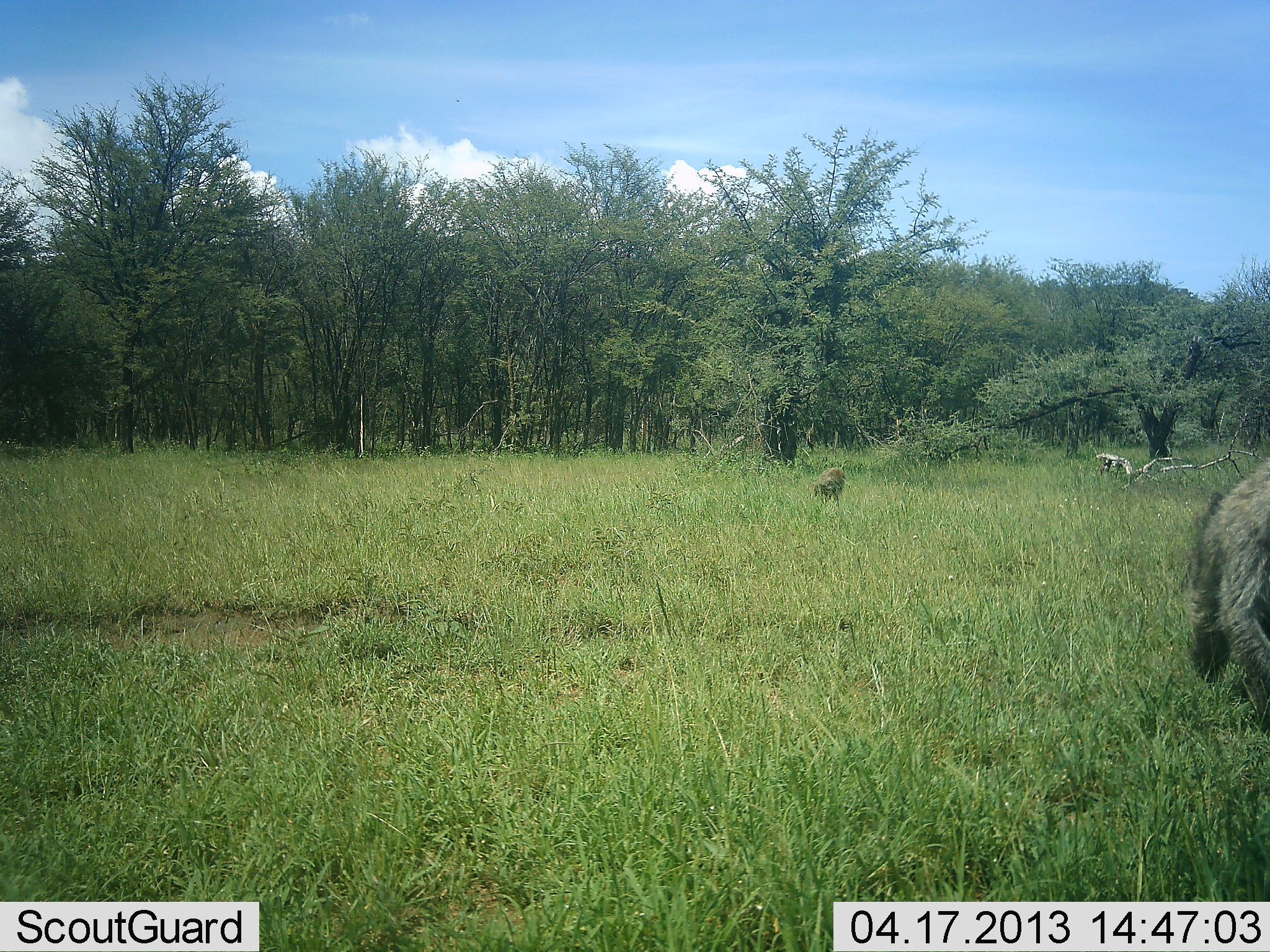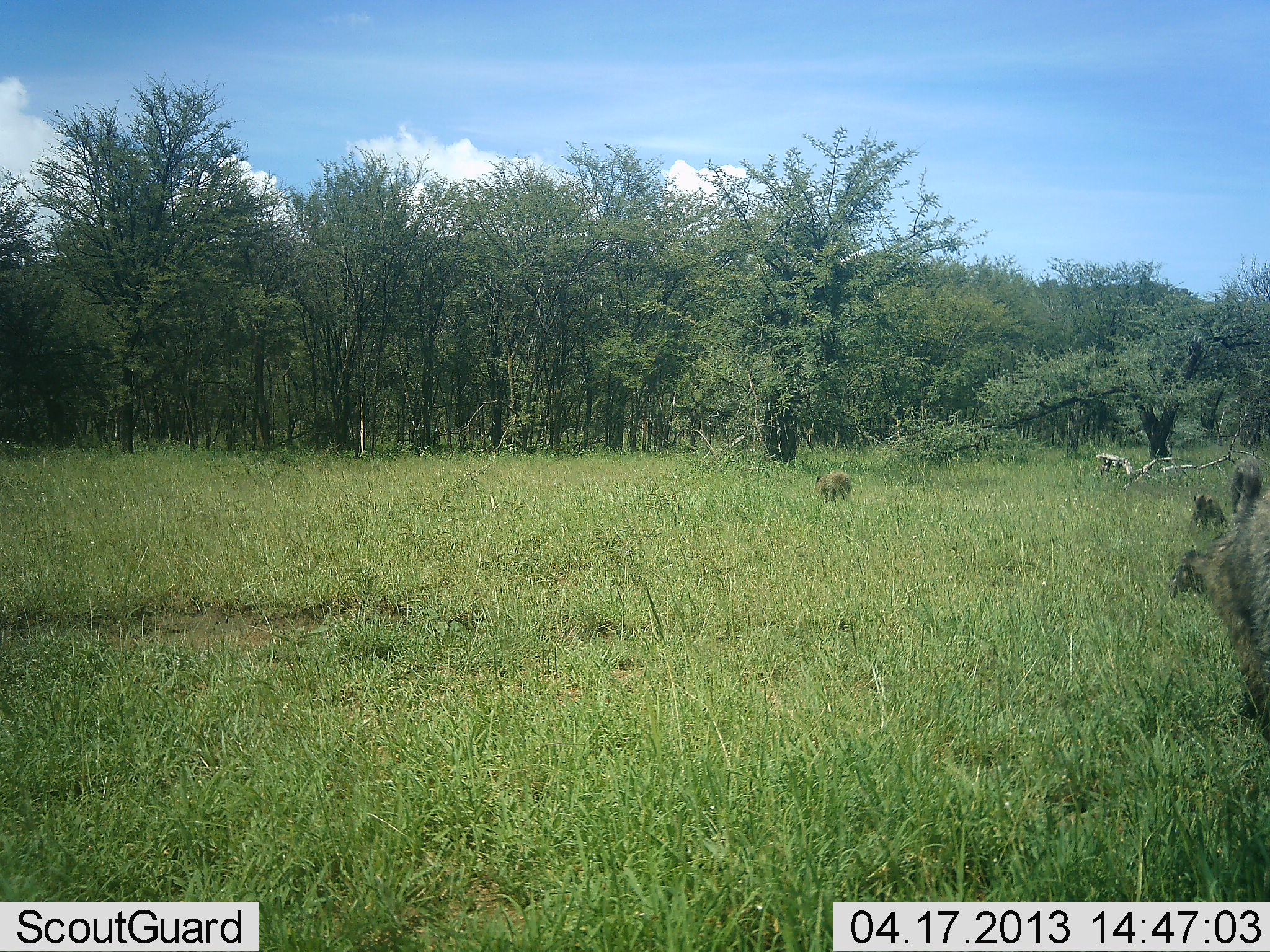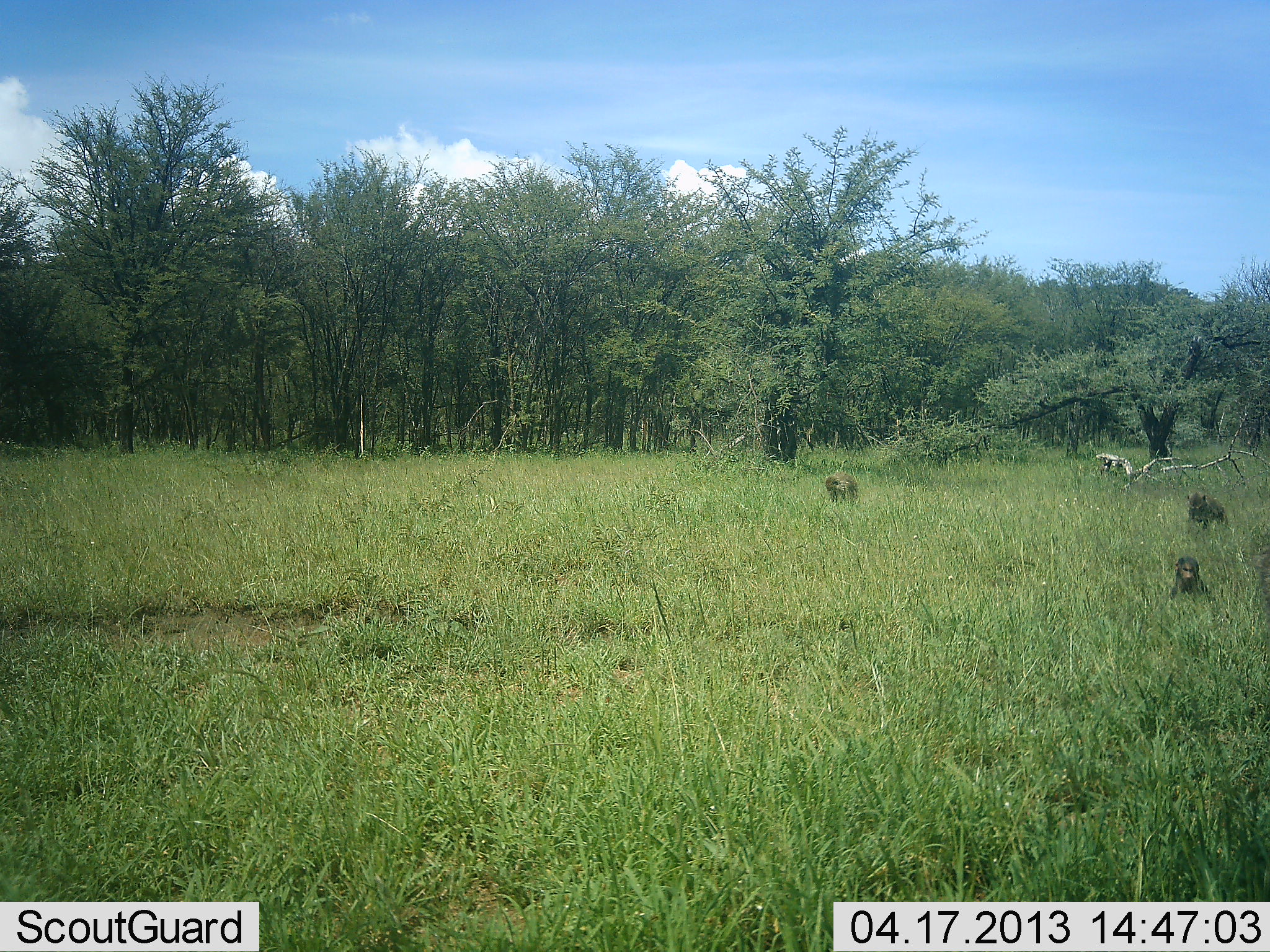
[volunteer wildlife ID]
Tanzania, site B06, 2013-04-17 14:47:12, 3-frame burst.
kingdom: Animalia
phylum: Chordata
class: Mammalia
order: Primates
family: Cercopithecidae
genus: Papio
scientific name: Papio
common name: baboon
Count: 4.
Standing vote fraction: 10%.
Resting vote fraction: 40%.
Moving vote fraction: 90%.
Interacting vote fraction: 0%.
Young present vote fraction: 40%.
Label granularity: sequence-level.